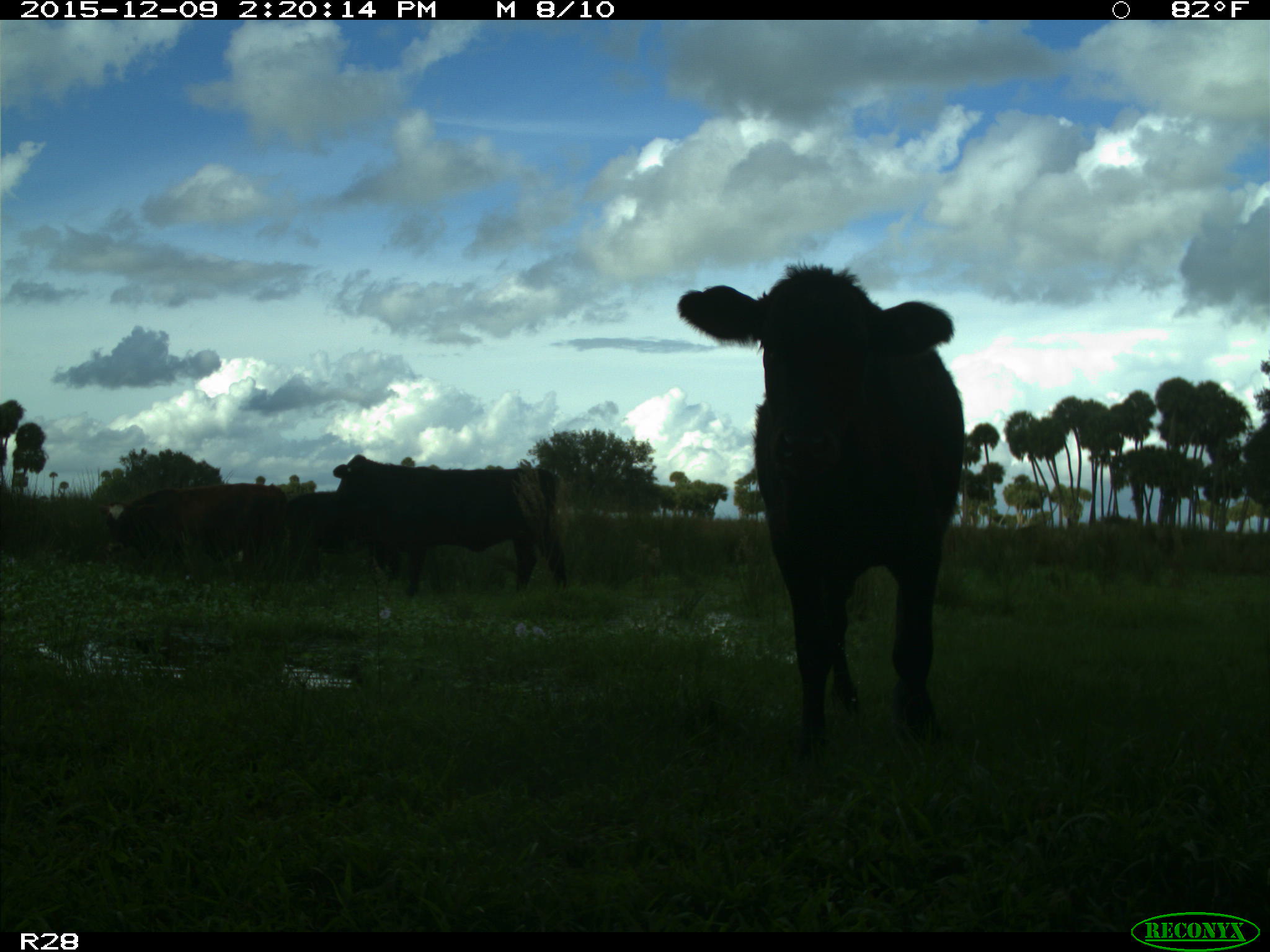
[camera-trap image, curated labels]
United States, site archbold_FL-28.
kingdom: Animalia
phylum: Chordata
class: Mammalia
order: Artiodactyla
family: Bovidae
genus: Bos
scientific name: Bos taurus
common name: domestic cow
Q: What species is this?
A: Bos taurus (domestic cow).